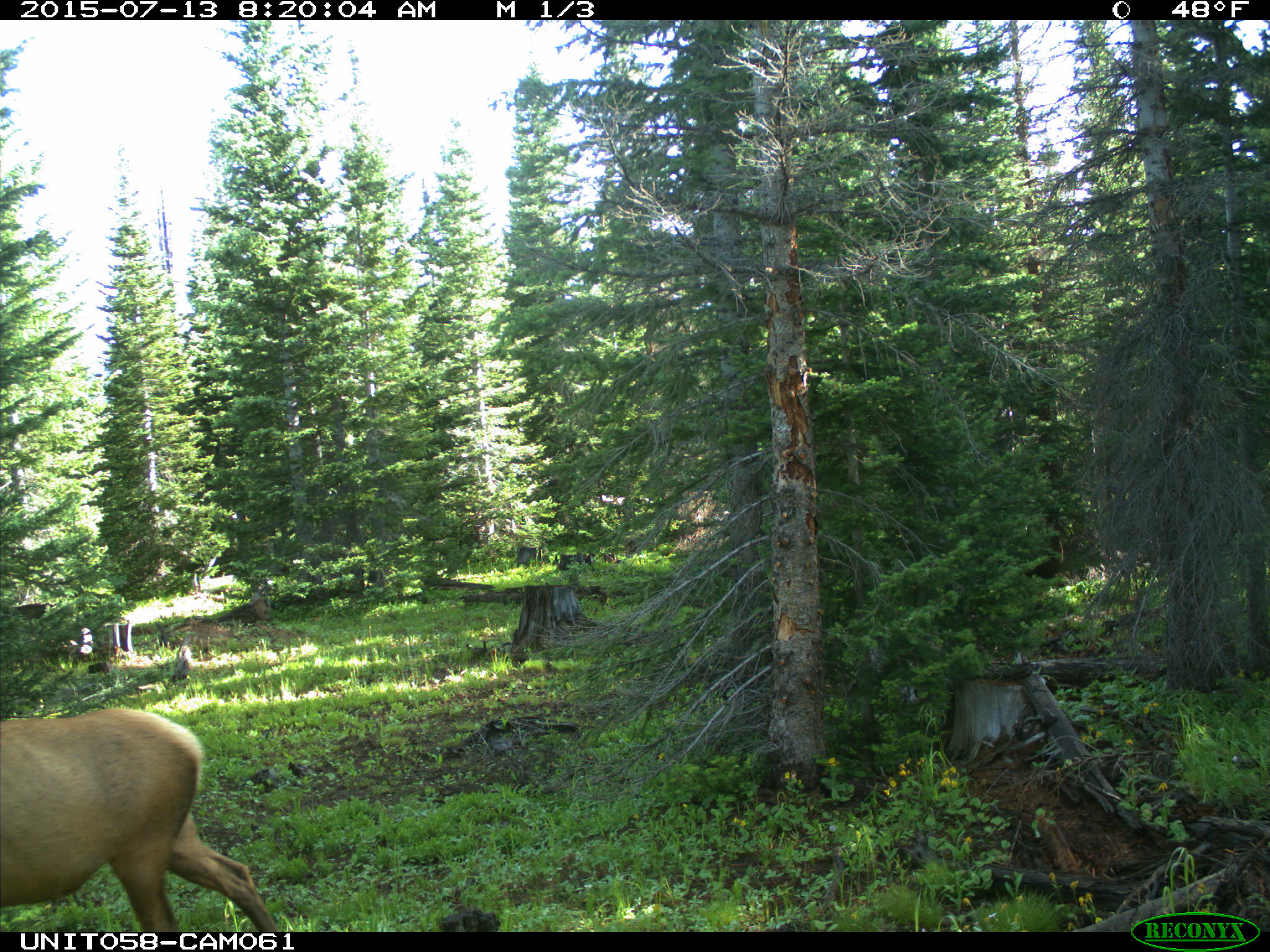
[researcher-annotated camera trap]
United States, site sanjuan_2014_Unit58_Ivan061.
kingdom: Animalia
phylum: Chordata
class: Mammalia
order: Artiodactyla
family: Cervidae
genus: Cervus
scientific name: Cervus elaphus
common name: red deer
Cervus elaphus (red deer).